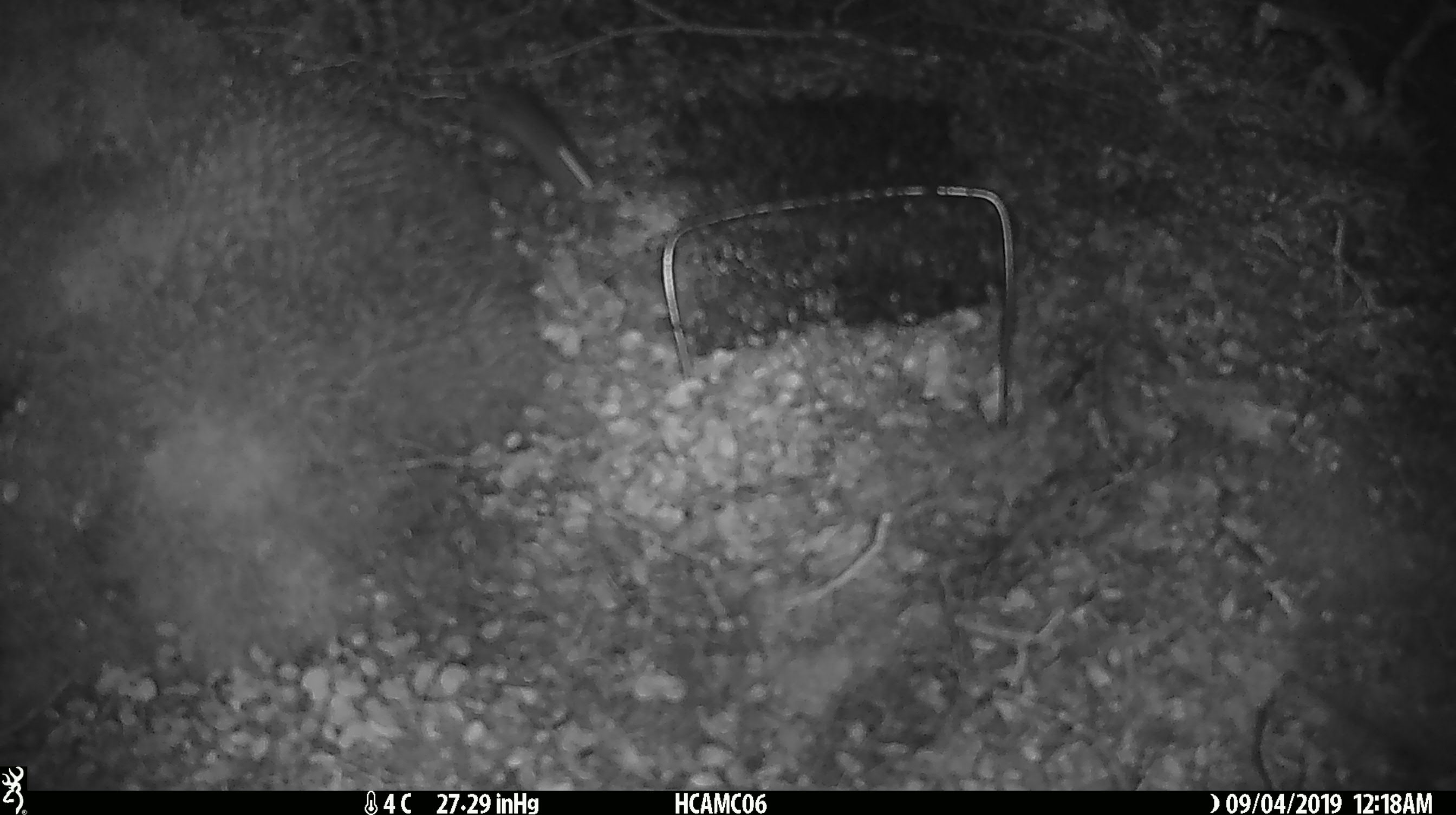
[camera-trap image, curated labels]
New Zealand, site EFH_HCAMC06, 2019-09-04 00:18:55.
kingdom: Animalia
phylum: Chordata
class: Mammalia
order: Rodentia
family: Muridae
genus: Mus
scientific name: Mus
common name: mouse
Mouse (Mus).